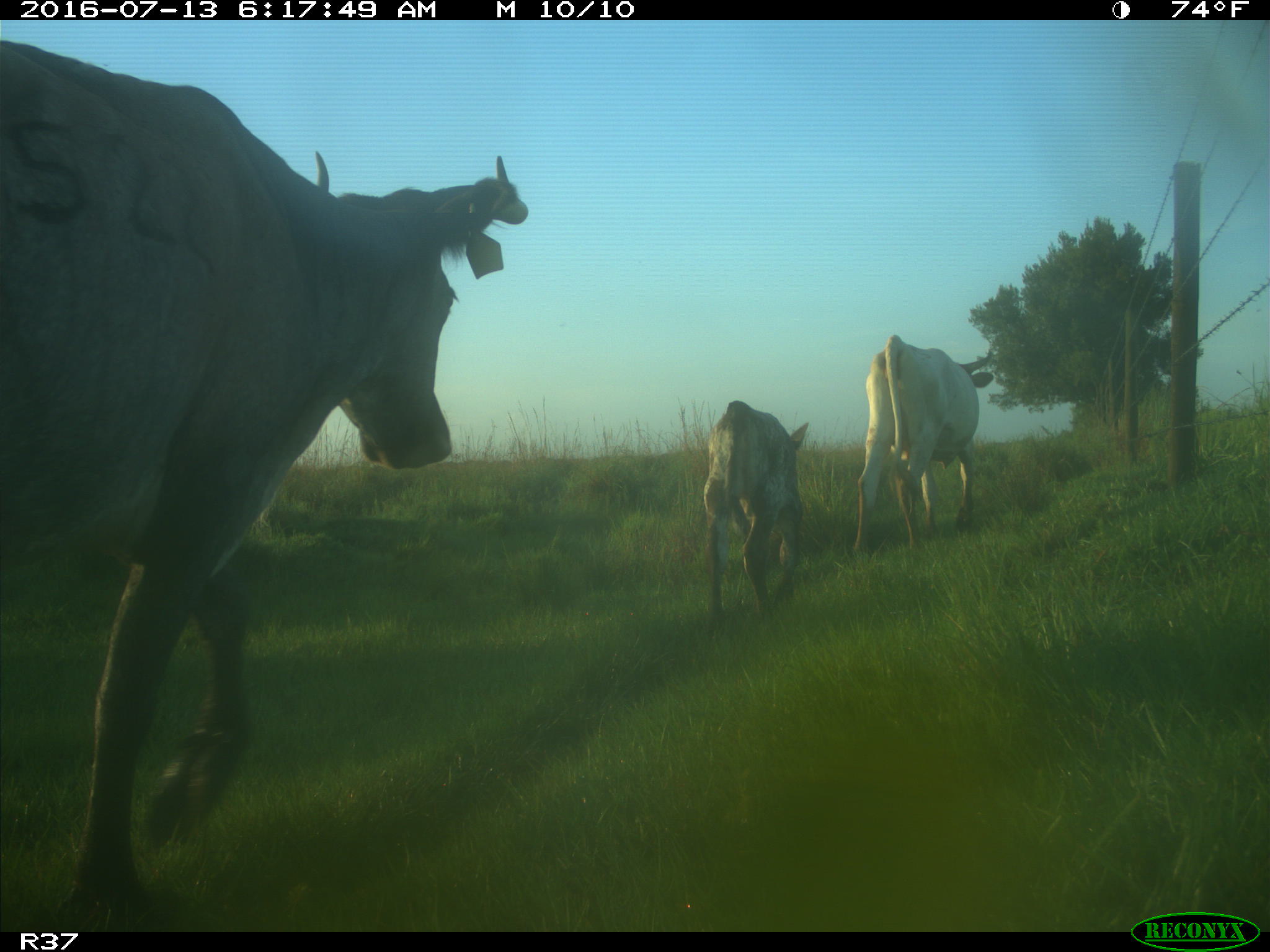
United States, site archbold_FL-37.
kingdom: Animalia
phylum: Chordata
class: Mammalia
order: Artiodactyla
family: Bovidae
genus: Bos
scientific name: Bos taurus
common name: domestic cow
Bos taurus (domestic cow).